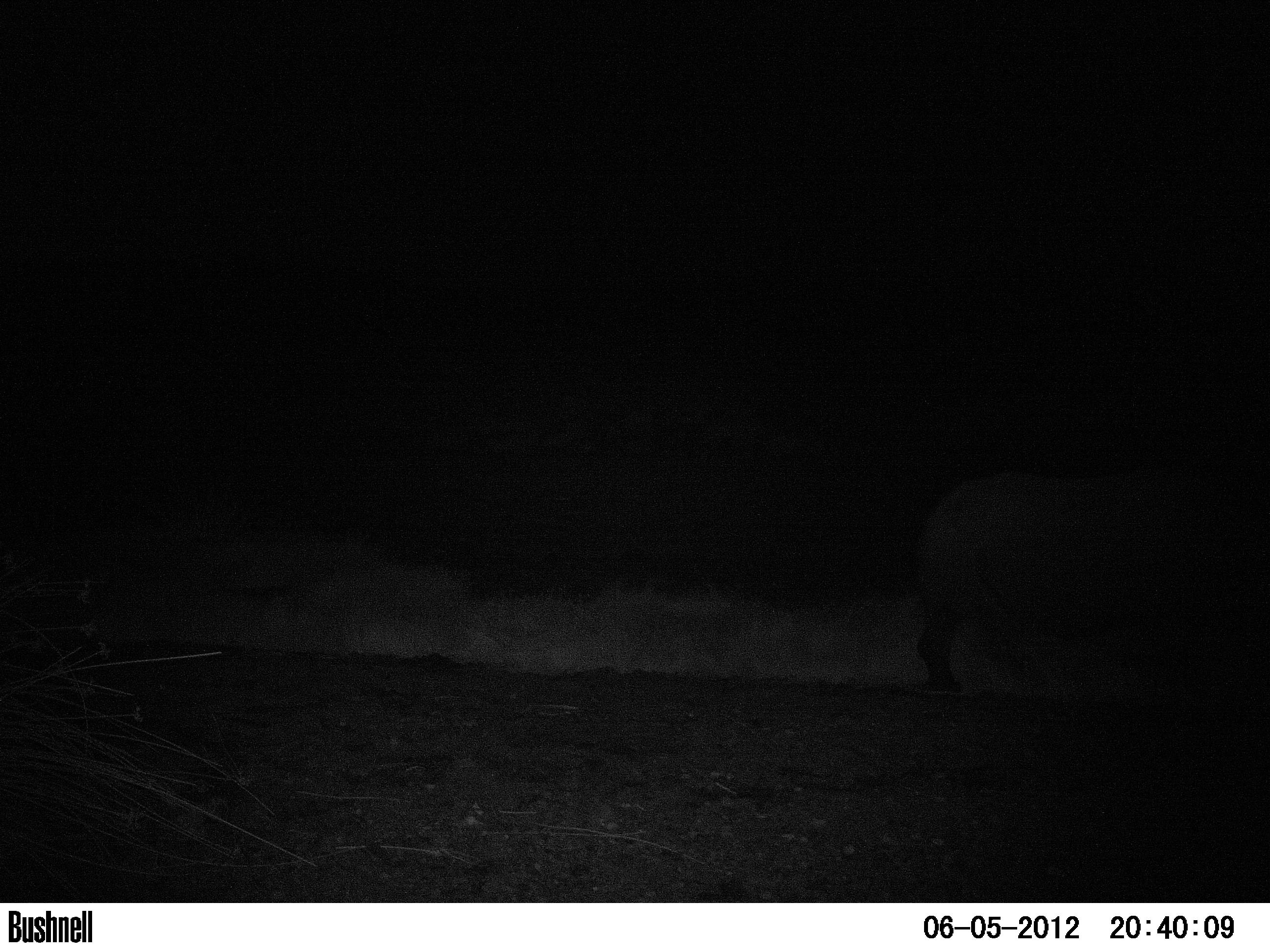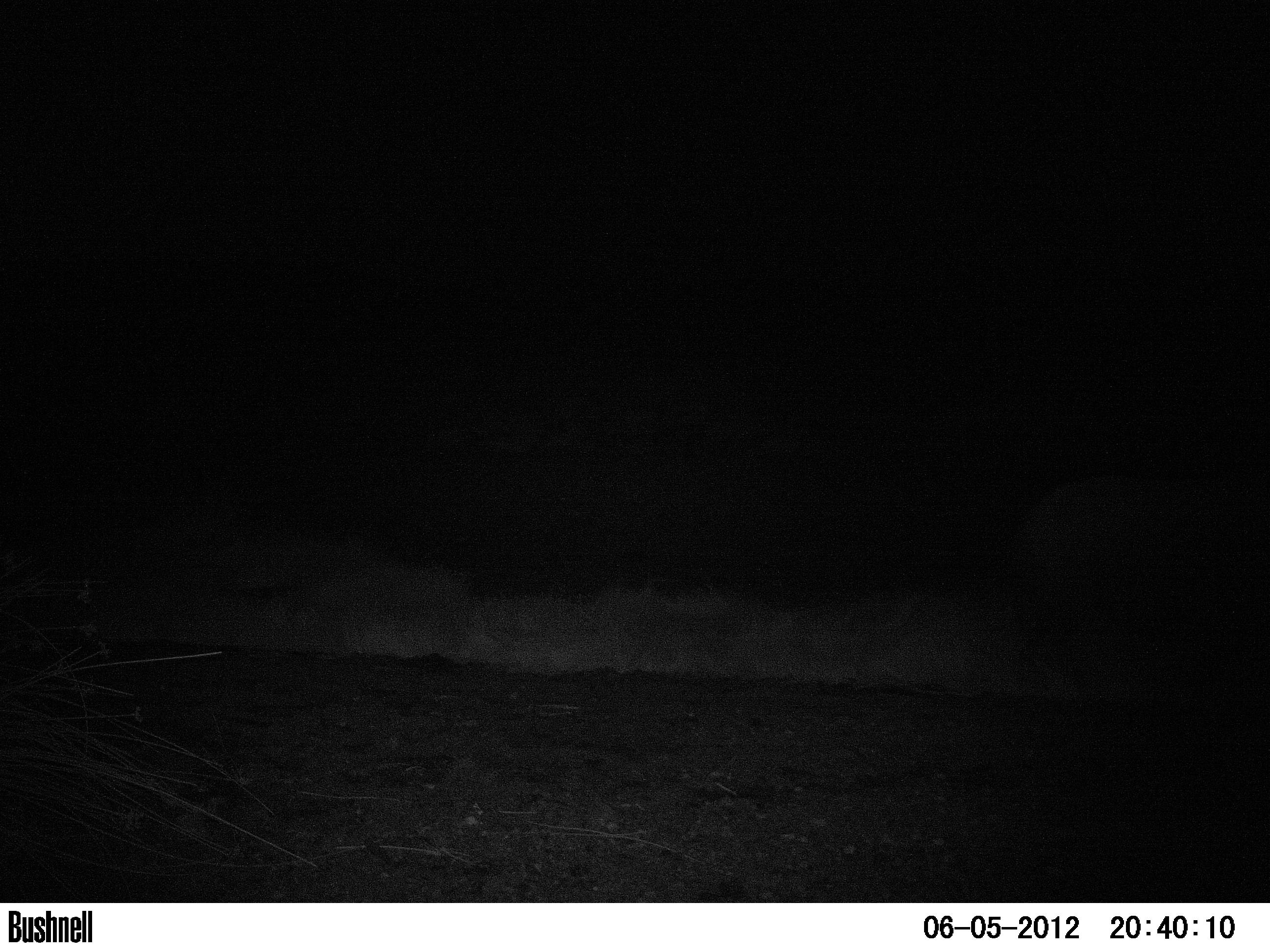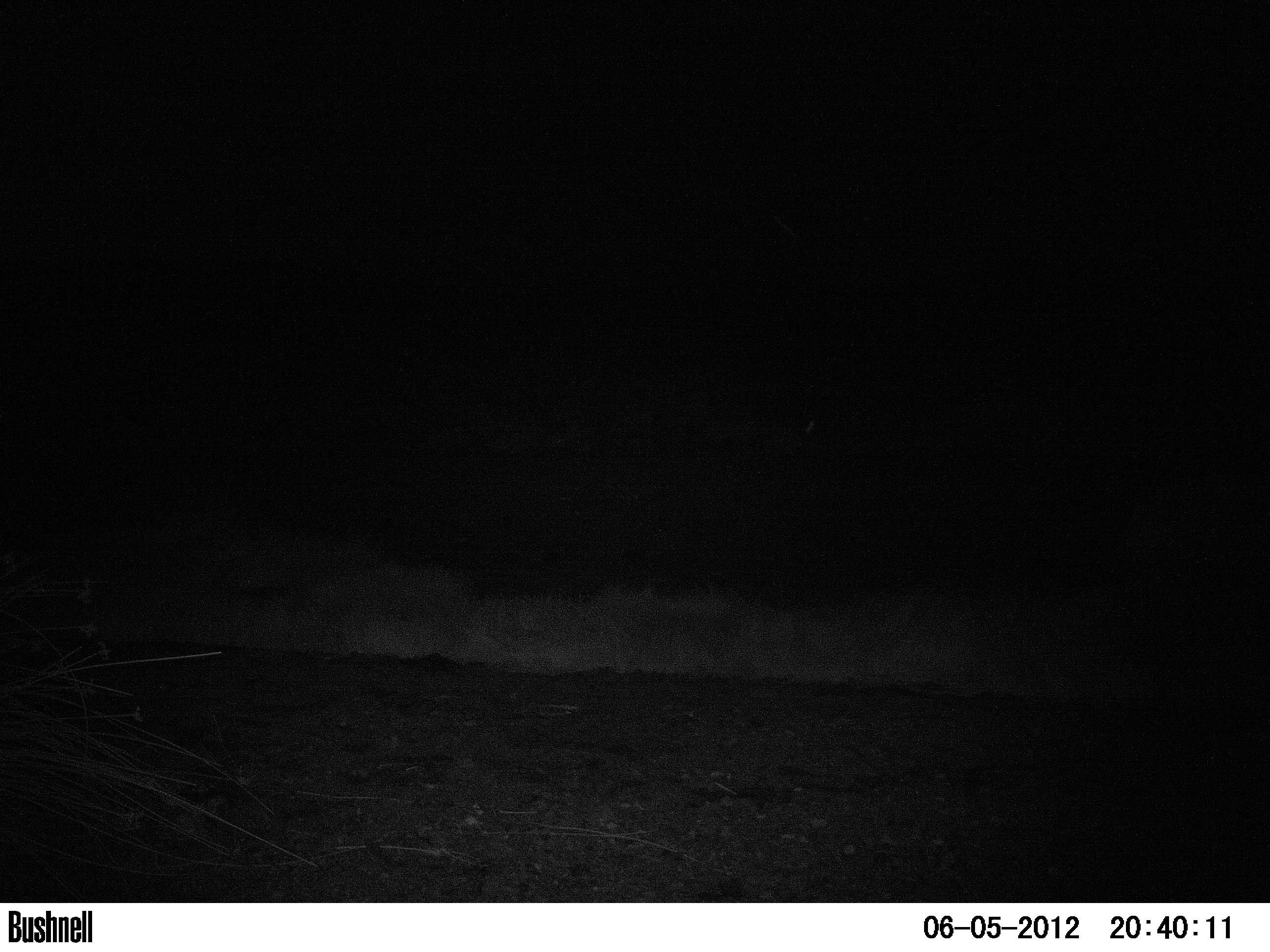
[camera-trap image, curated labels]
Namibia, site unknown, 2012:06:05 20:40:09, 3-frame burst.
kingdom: Animalia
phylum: Chordata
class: Mammalia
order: Perissodactyla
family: Rhinocerotidae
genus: Diceros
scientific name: Diceros bicornis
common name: black rhinoceros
Diceros bicornis (black rhinoceros).